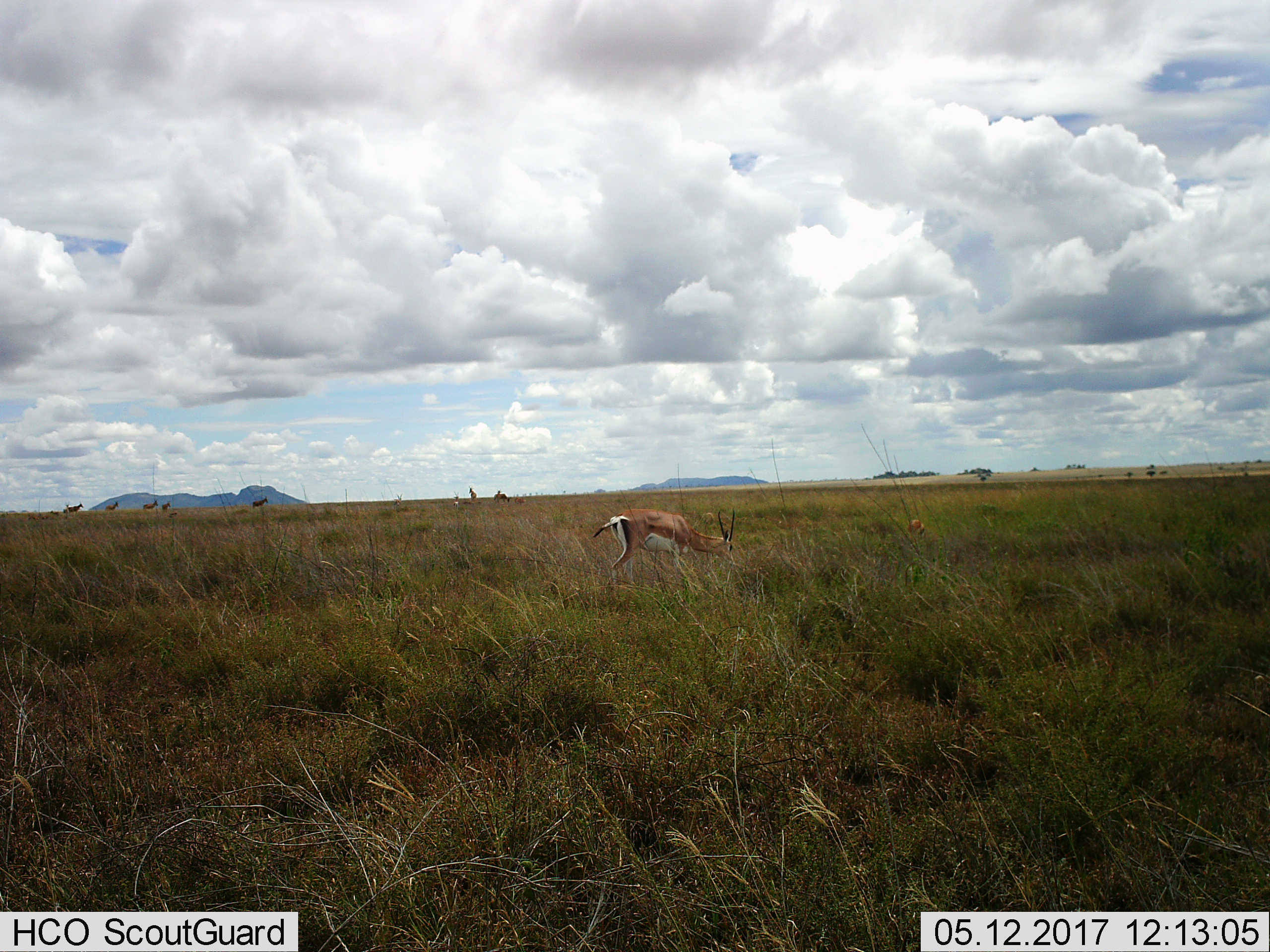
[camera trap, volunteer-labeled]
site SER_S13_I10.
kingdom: Animalia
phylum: Chordata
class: Mammalia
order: Artiodactyla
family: Bovidae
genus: Eudorcas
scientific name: Eudorcas thomsonii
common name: thomson's gazelle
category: gazellethomsons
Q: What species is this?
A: Gazellethomsons (thomson's gazelle) (Eudorcas thomsonii).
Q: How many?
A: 1.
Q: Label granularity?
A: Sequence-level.